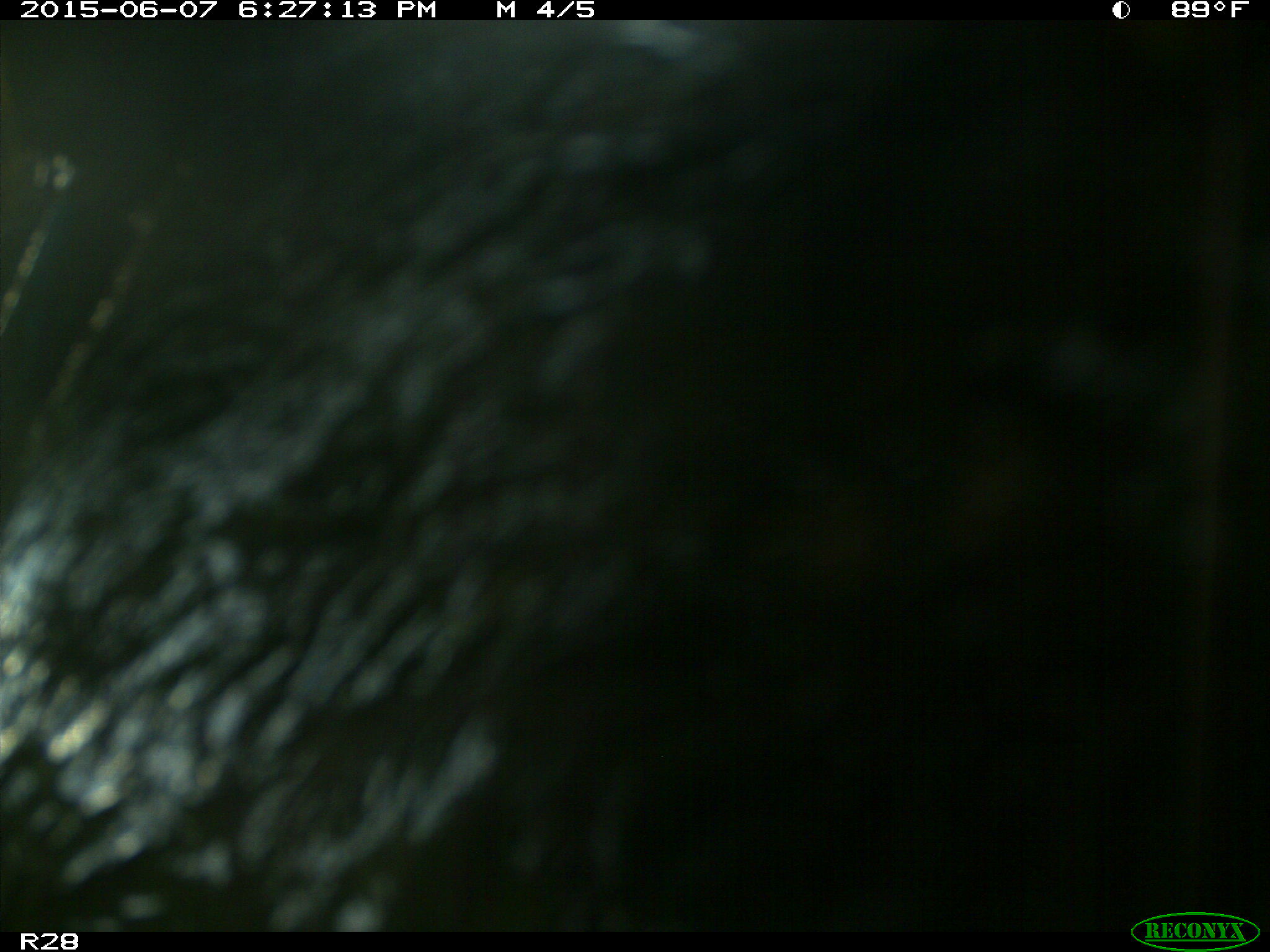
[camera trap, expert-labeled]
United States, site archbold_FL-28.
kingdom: Animalia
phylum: Chordata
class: Mammalia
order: Artiodactyla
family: Bovidae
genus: Bos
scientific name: Bos taurus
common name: domestic cow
Bos taurus (domestic cow).